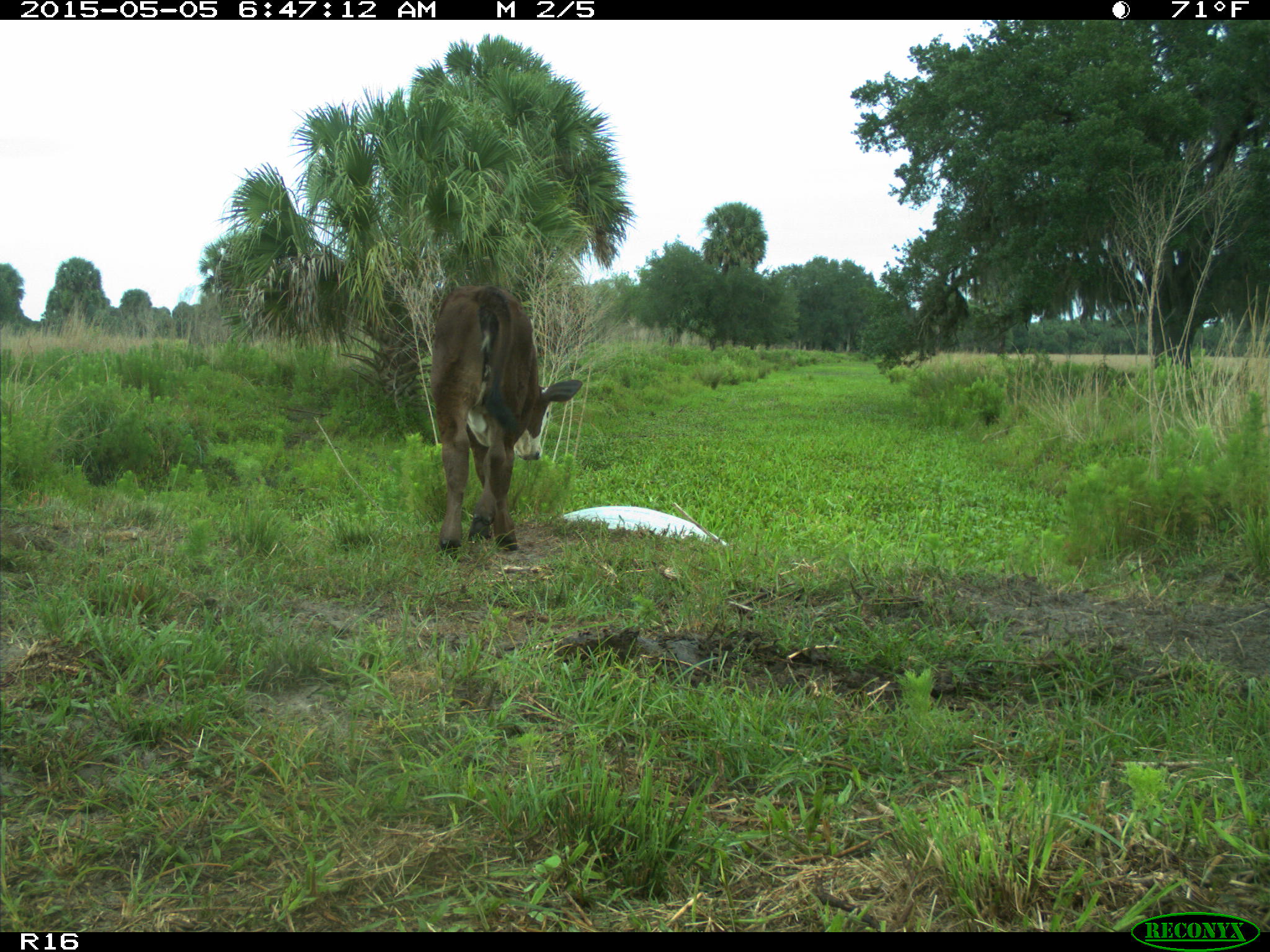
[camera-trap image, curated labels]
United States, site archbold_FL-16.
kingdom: Animalia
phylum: Chordata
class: Mammalia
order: Artiodactyla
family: Bovidae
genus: Bos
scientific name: Bos taurus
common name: domestic cow